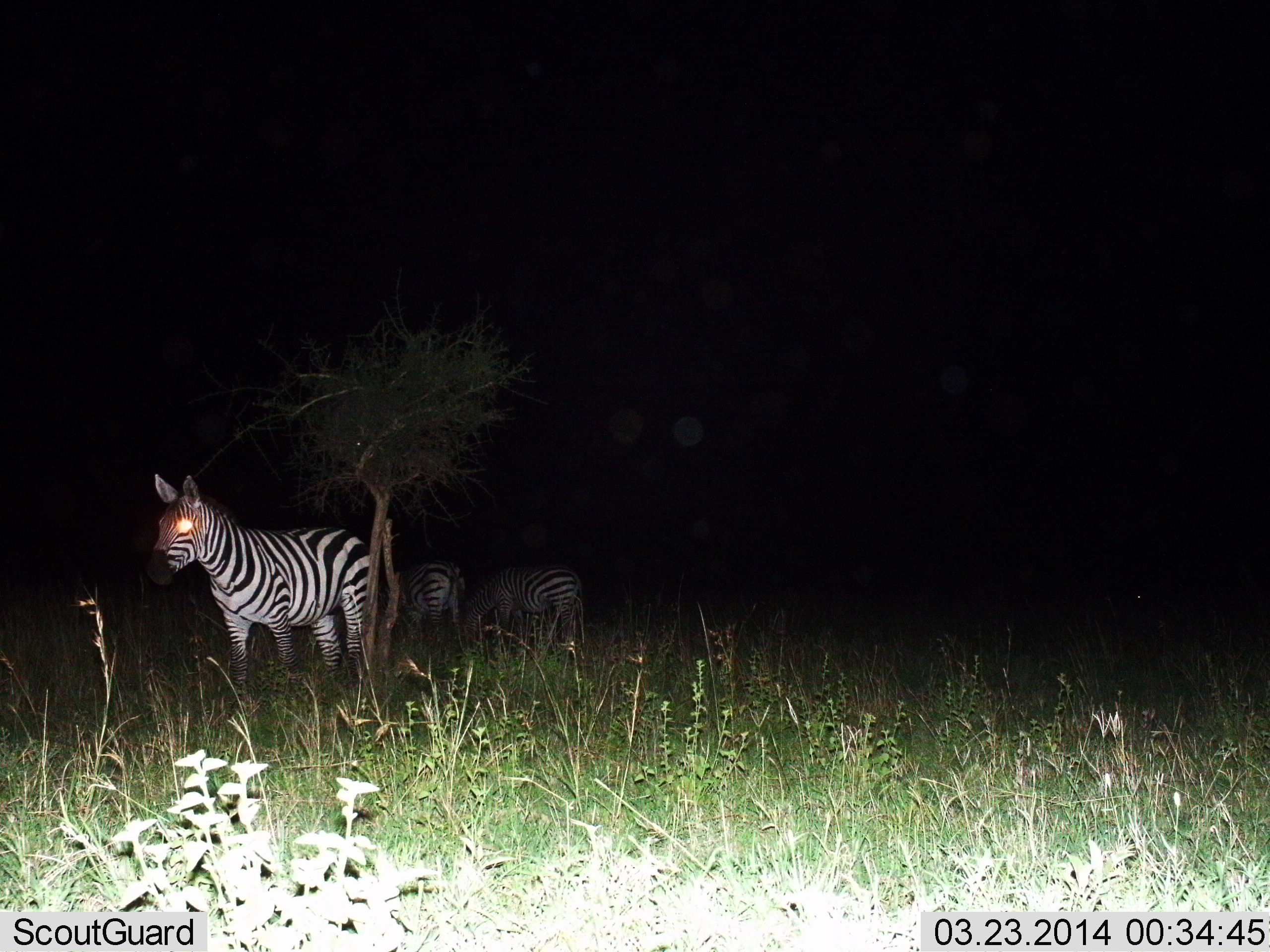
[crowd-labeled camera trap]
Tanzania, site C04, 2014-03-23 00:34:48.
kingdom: Animalia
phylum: Chordata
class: Mammalia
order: Perissodactyla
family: Equidae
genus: Equus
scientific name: Equus quagga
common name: plains zebra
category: zebra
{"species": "zebra (plains zebra) (Equus quagga)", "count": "3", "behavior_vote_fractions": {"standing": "100%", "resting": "0%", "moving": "0%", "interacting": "0%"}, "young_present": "0%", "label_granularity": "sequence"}